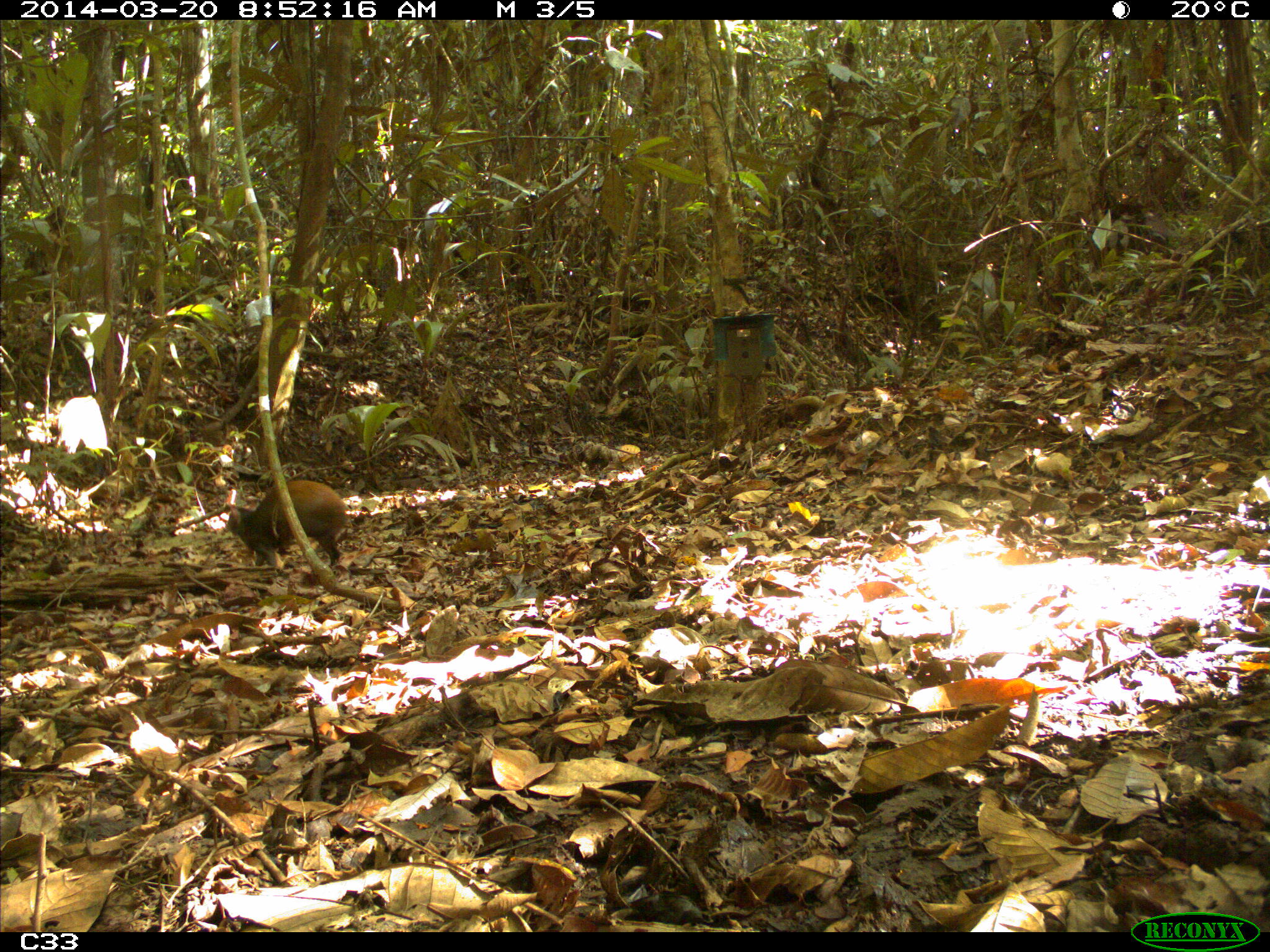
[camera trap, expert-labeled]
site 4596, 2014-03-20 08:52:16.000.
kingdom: Animalia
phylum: Chordata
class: Mammalia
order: Rodentia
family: Dasyproctidae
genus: Dasyprocta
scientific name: Dasyprocta leporina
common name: red-rumped agouti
Dasyprocta leporina (red-rumped agouti), count 1, age adult.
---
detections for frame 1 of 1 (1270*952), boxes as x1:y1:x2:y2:
dasyprocta leporina: 225:478:347:570